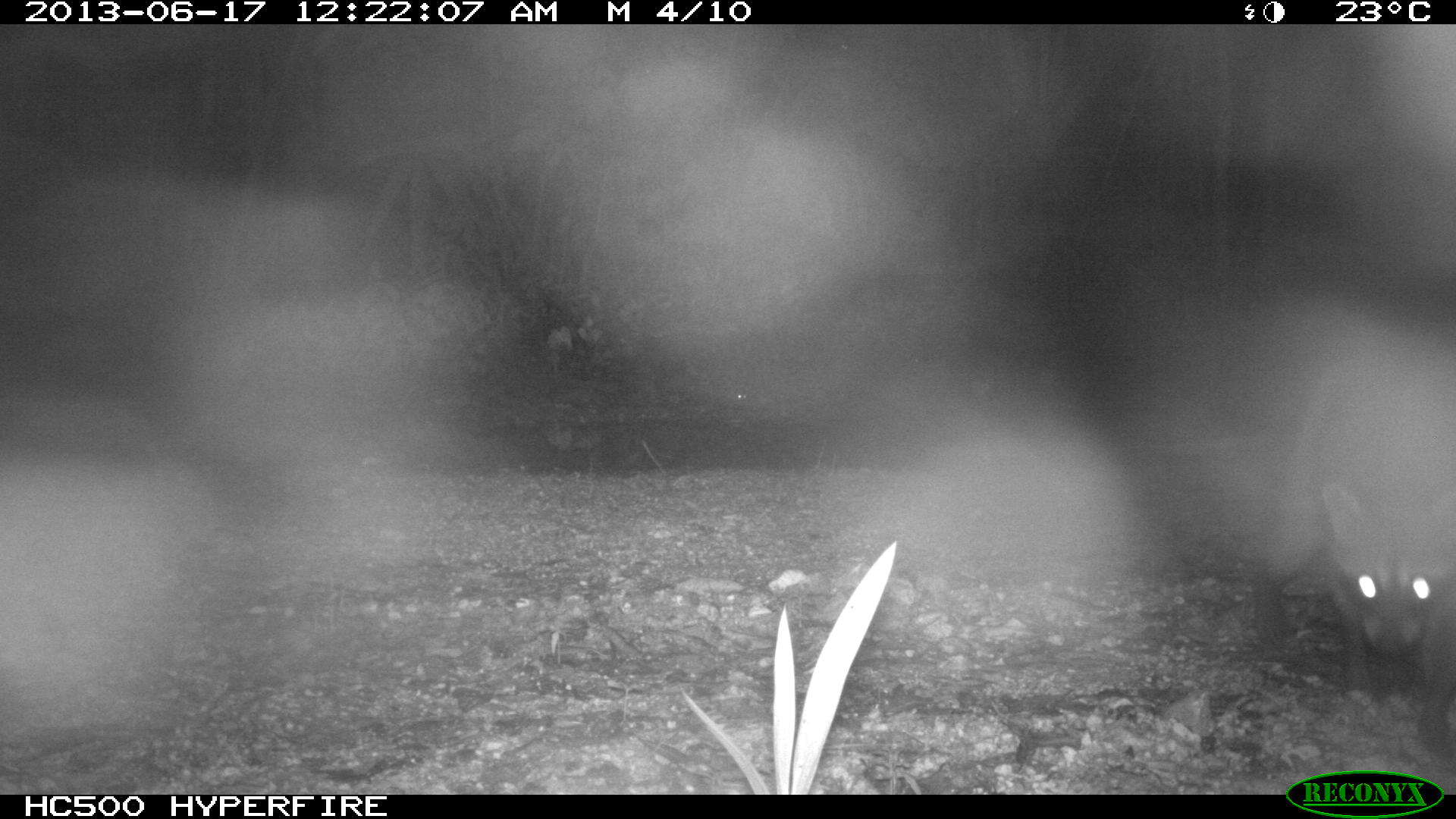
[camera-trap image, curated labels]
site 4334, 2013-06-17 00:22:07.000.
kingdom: Animalia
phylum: Chordata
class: Mammalia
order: Carnivora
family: Procyonidae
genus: Procyon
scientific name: Procyon lotor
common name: common raccoon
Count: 1.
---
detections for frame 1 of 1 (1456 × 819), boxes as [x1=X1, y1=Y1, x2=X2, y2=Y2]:
procyon lotor: [x1=1251, y1=325, x2=1456, y2=766]